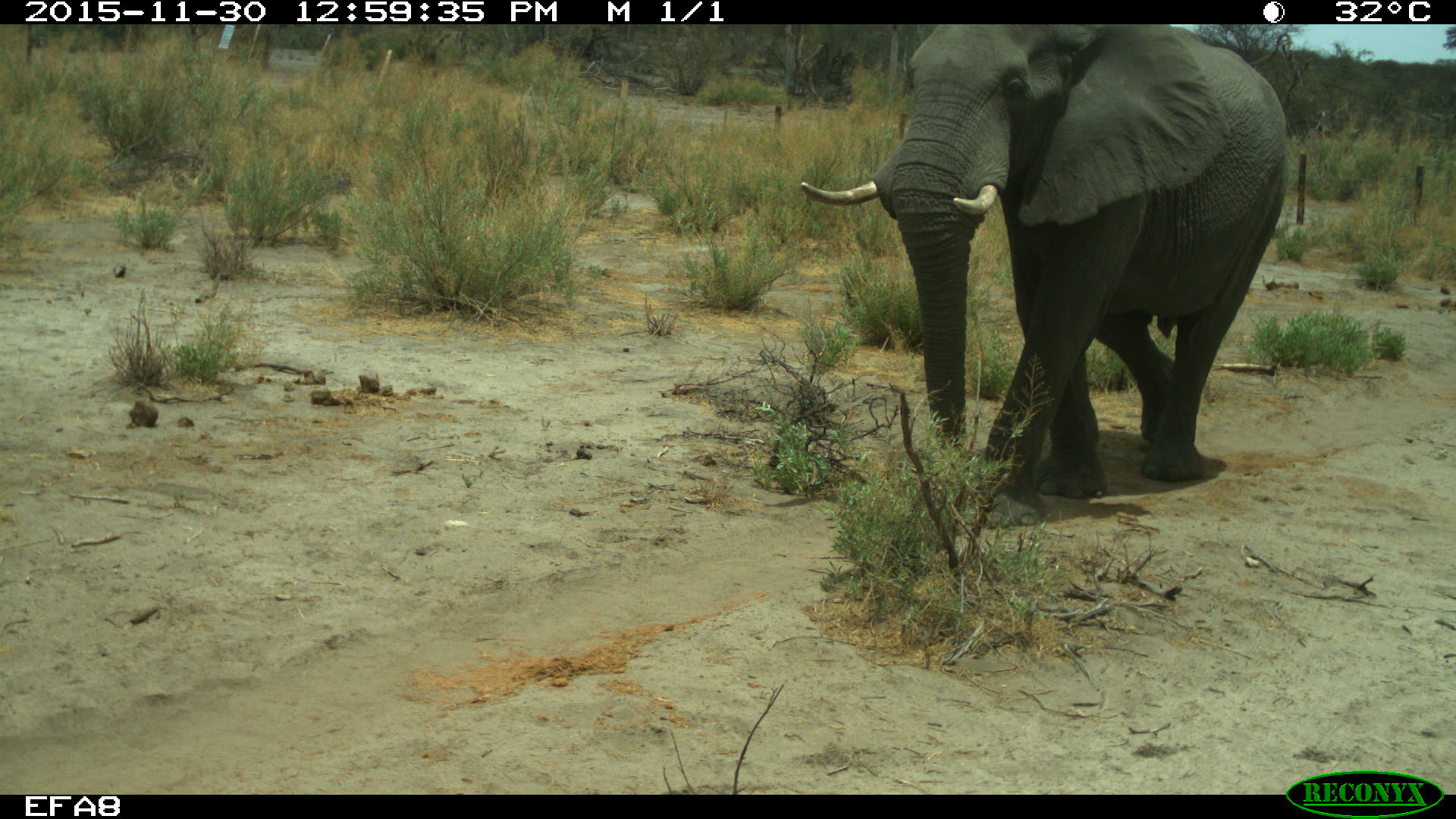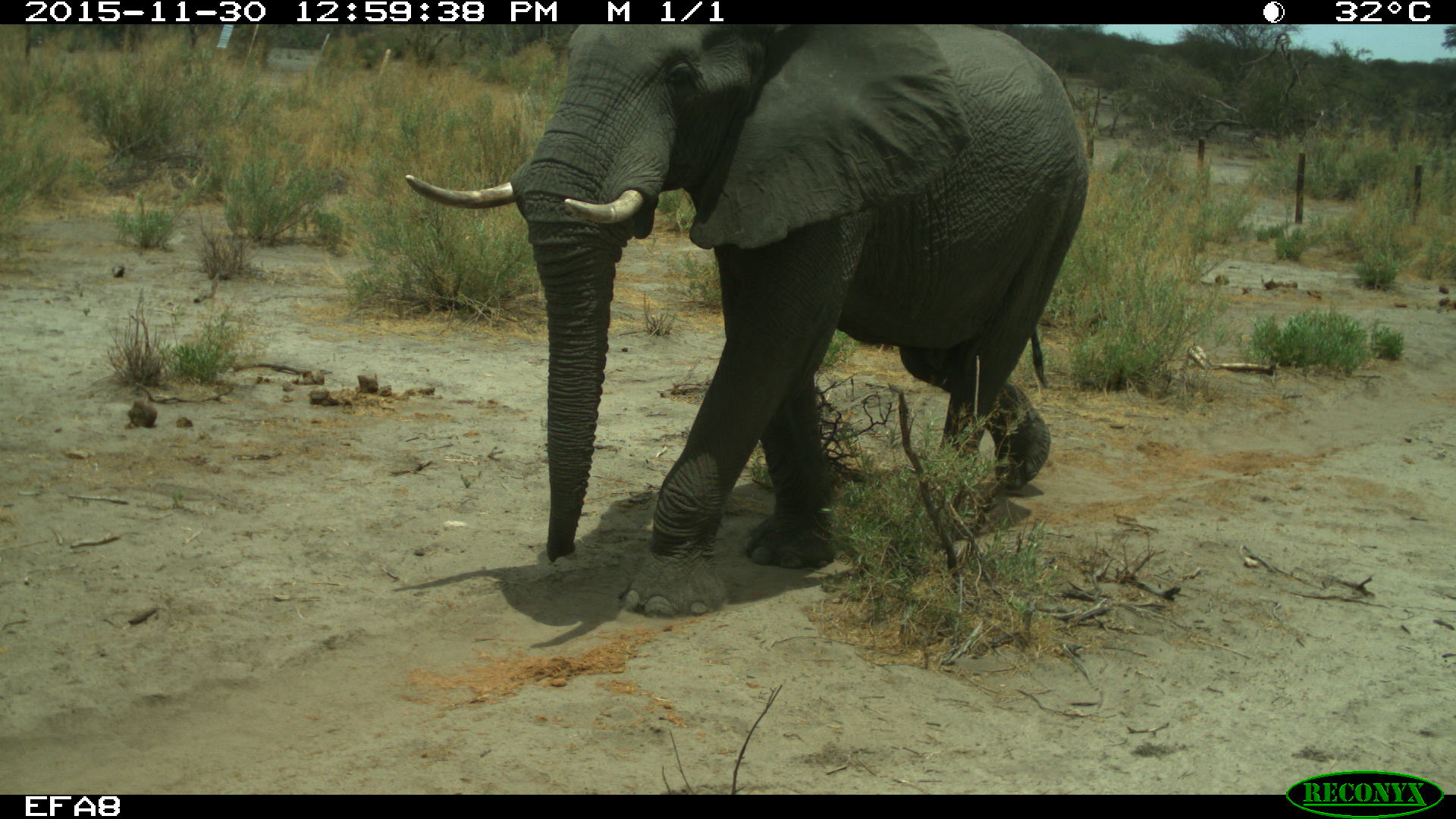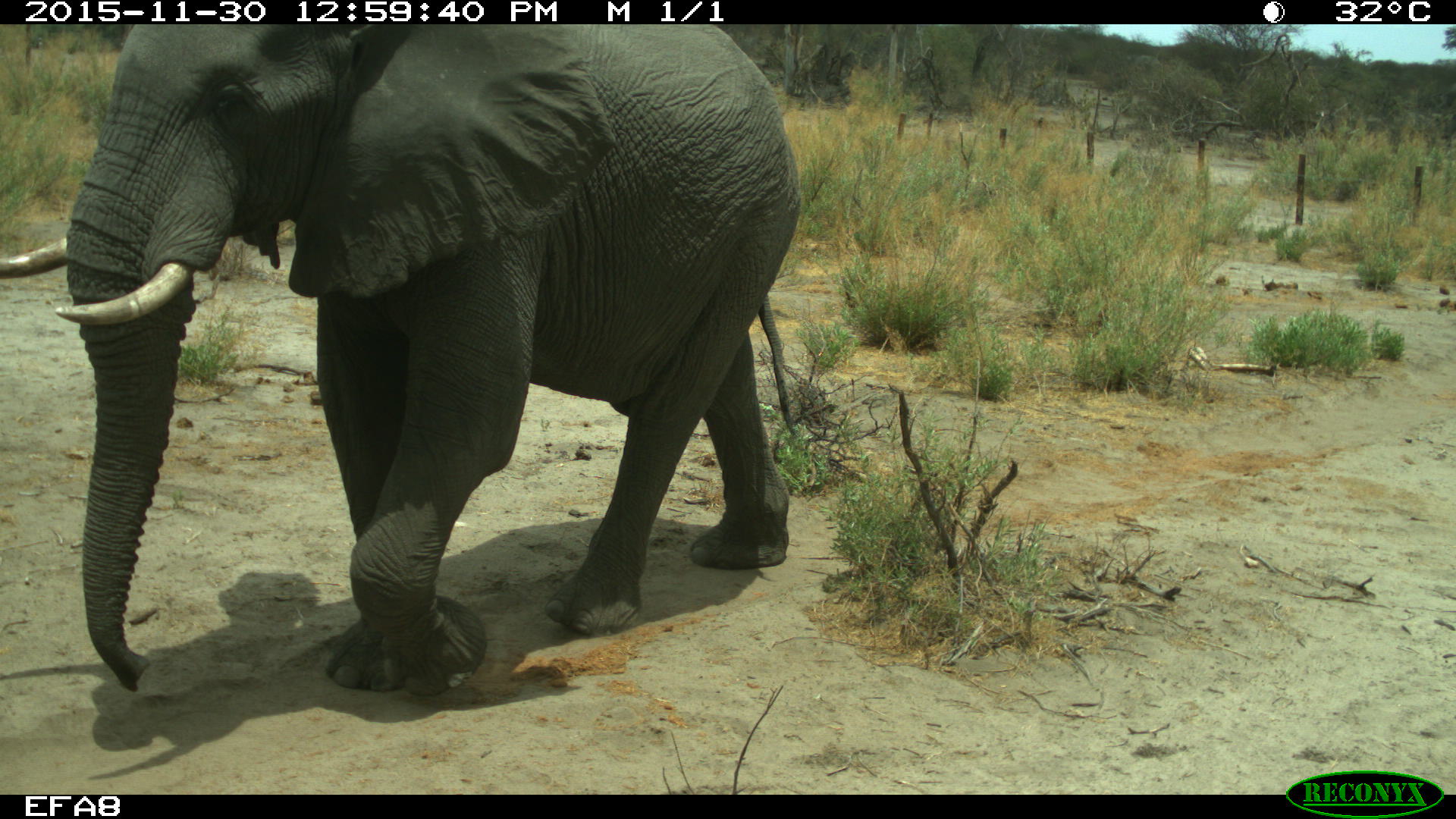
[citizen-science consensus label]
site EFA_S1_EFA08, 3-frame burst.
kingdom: Animalia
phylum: Chordata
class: Mammalia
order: Proboscidea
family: Elephantidae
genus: Loxodonta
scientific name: Loxodonta africana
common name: african bush elephant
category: elephant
Elephant (african bush elephant) (Loxodonta africana), count 1. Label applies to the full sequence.